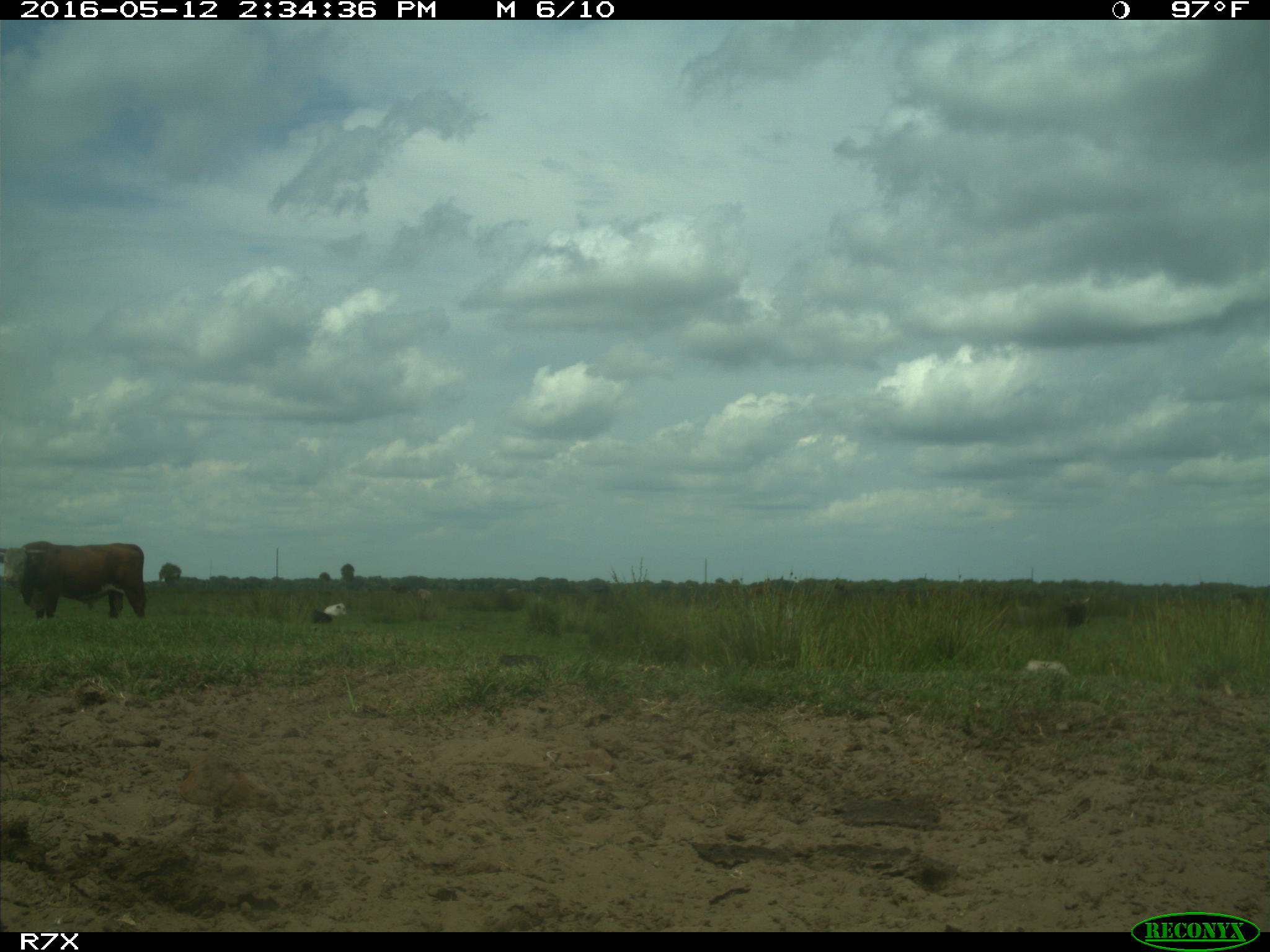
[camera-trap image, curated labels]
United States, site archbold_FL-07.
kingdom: Animalia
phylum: Chordata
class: Mammalia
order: Artiodactyla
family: Bovidae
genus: Bos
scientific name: Bos taurus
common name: domestic cow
Bos taurus (domestic cow).